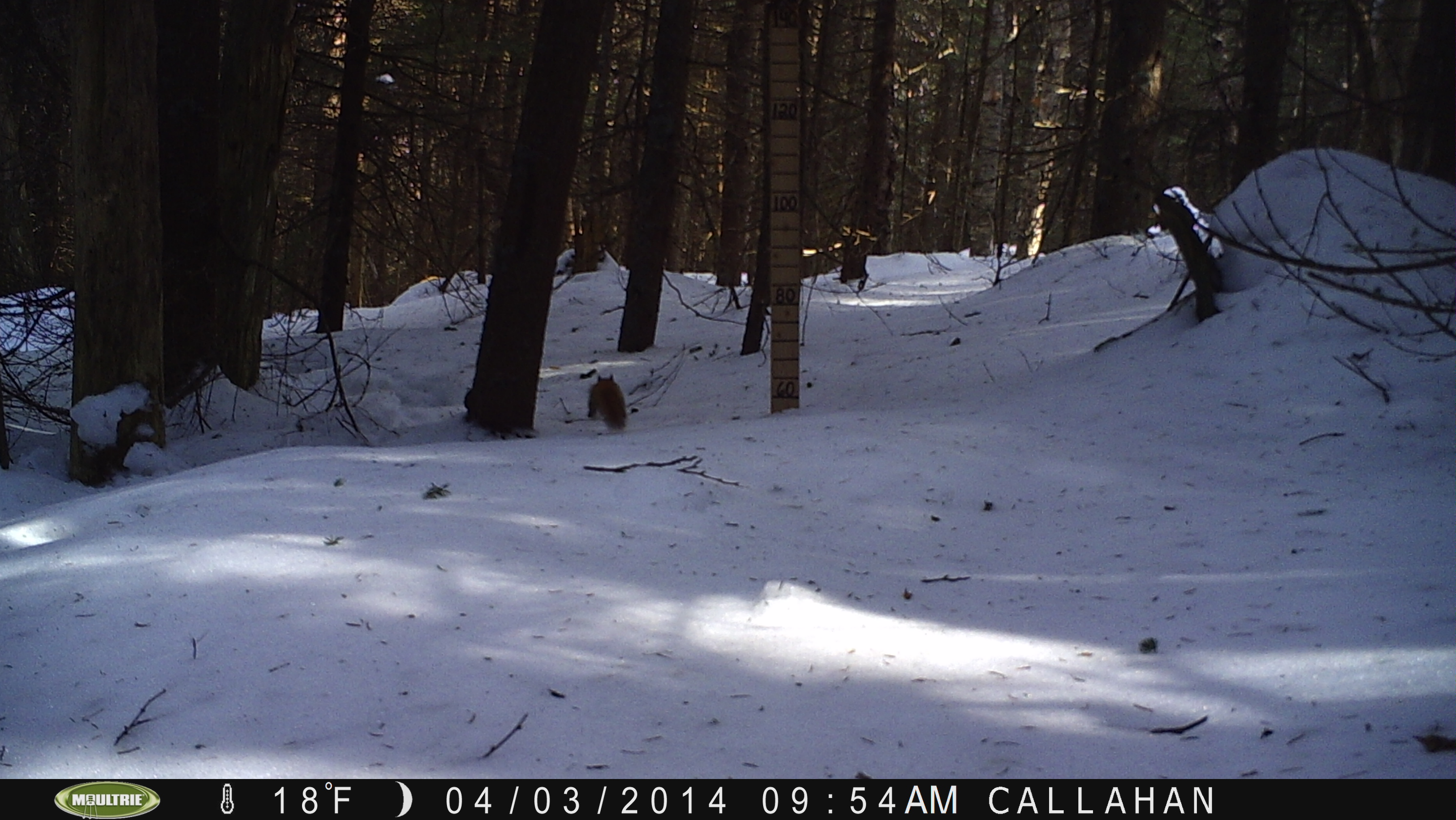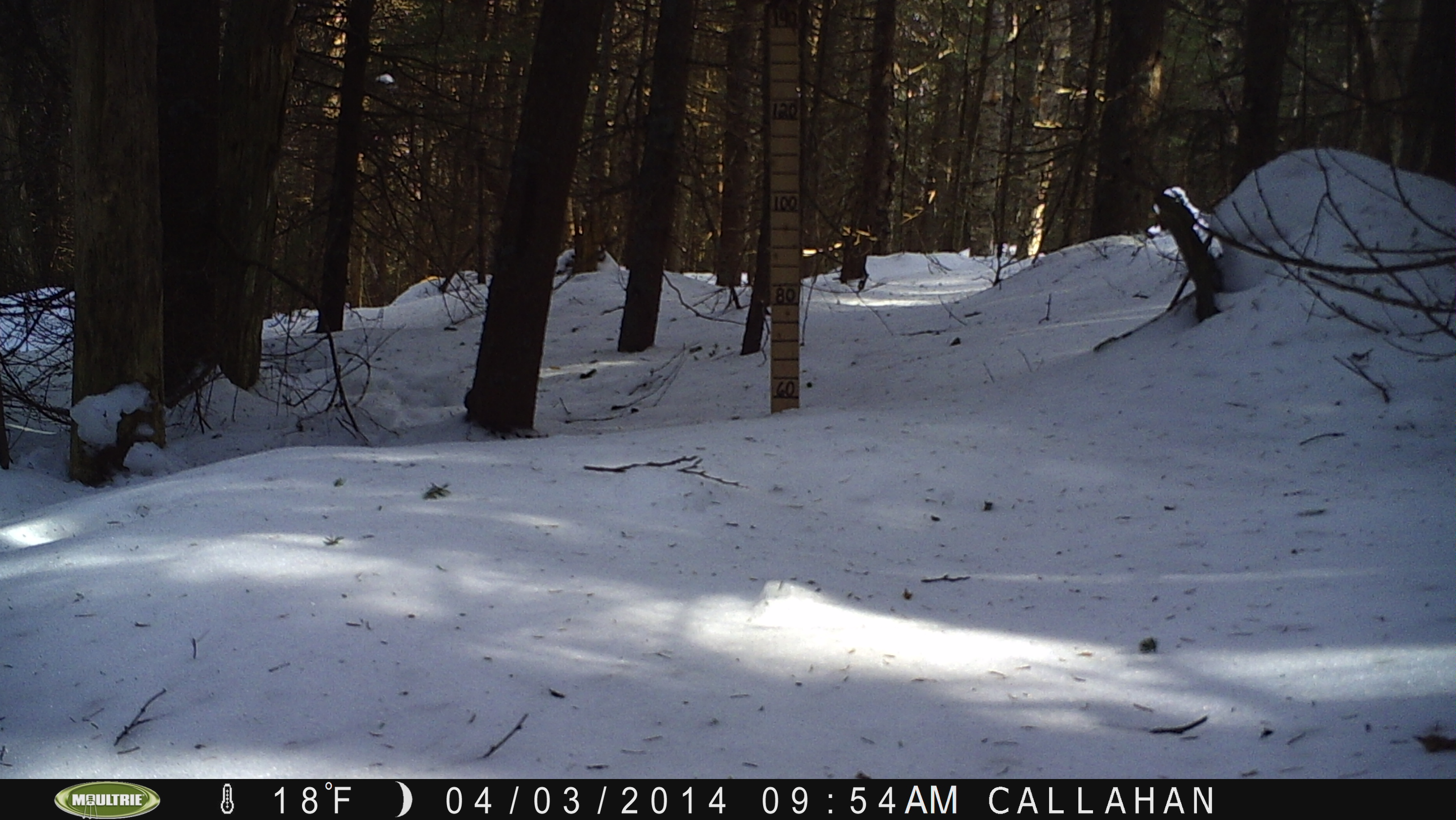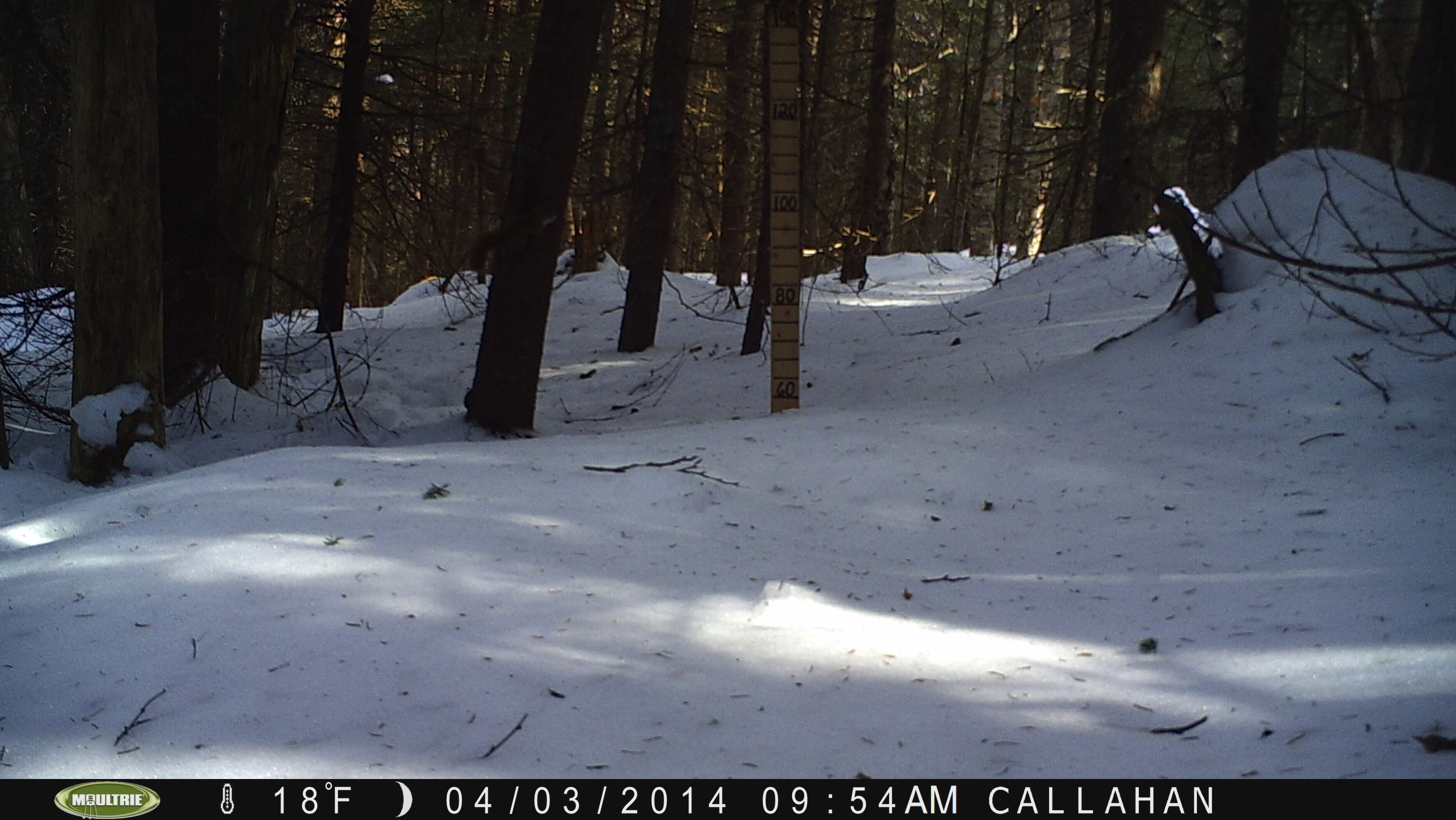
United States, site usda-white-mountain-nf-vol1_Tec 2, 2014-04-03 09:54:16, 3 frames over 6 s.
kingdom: Animalia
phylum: Chordata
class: Mammalia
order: Rodentia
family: Sciuridae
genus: Tamiasciurus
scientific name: Tamiasciurus hudsonicus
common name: red squirrel